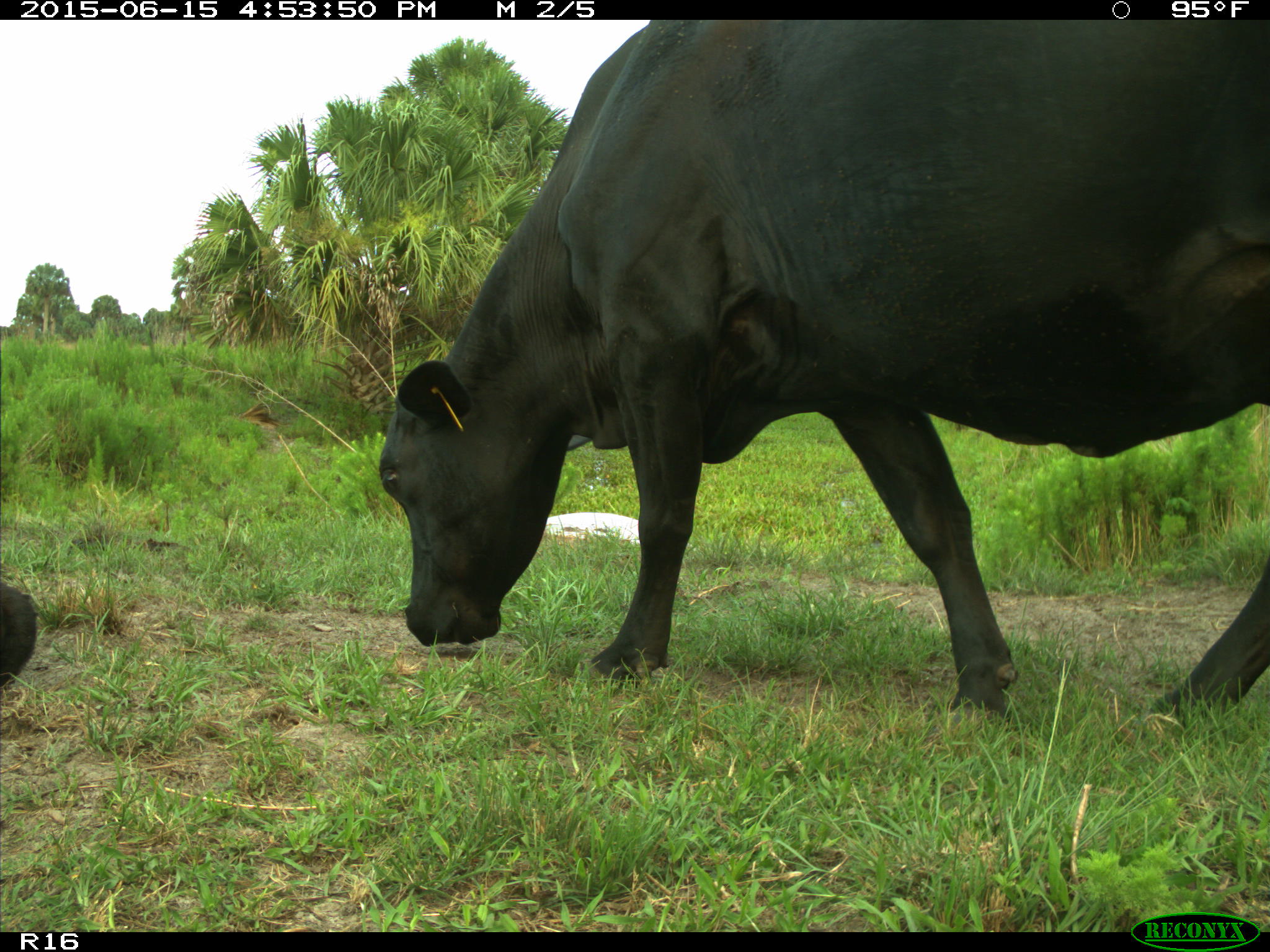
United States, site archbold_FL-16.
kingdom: Animalia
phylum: Chordata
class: Mammalia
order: Artiodactyla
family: Bovidae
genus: Bos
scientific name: Bos taurus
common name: domestic cow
Bos taurus (domestic cow).